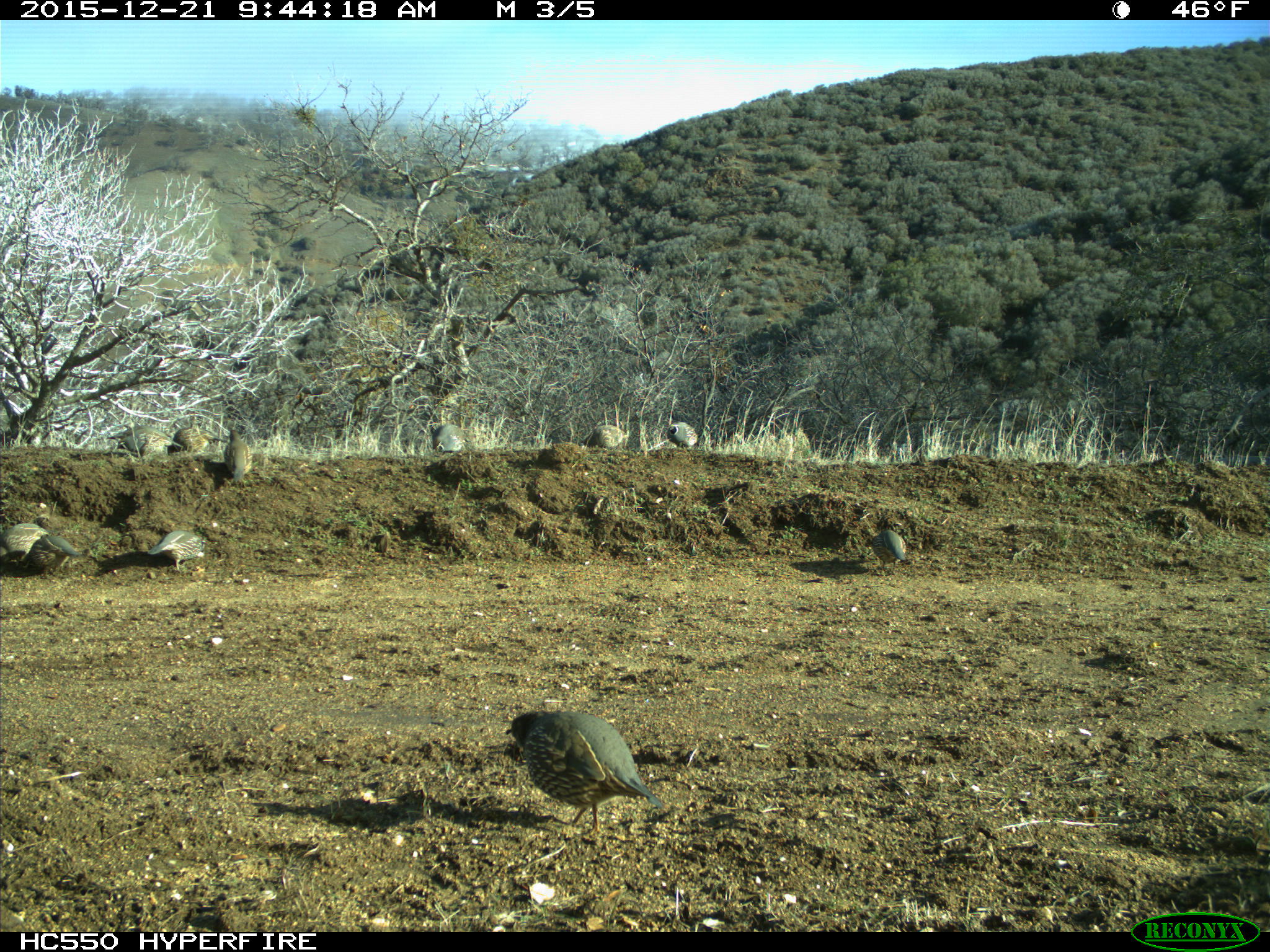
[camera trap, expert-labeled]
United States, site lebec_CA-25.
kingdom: Animalia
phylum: Chordata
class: Aves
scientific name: Aves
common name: birds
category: unidentified bird